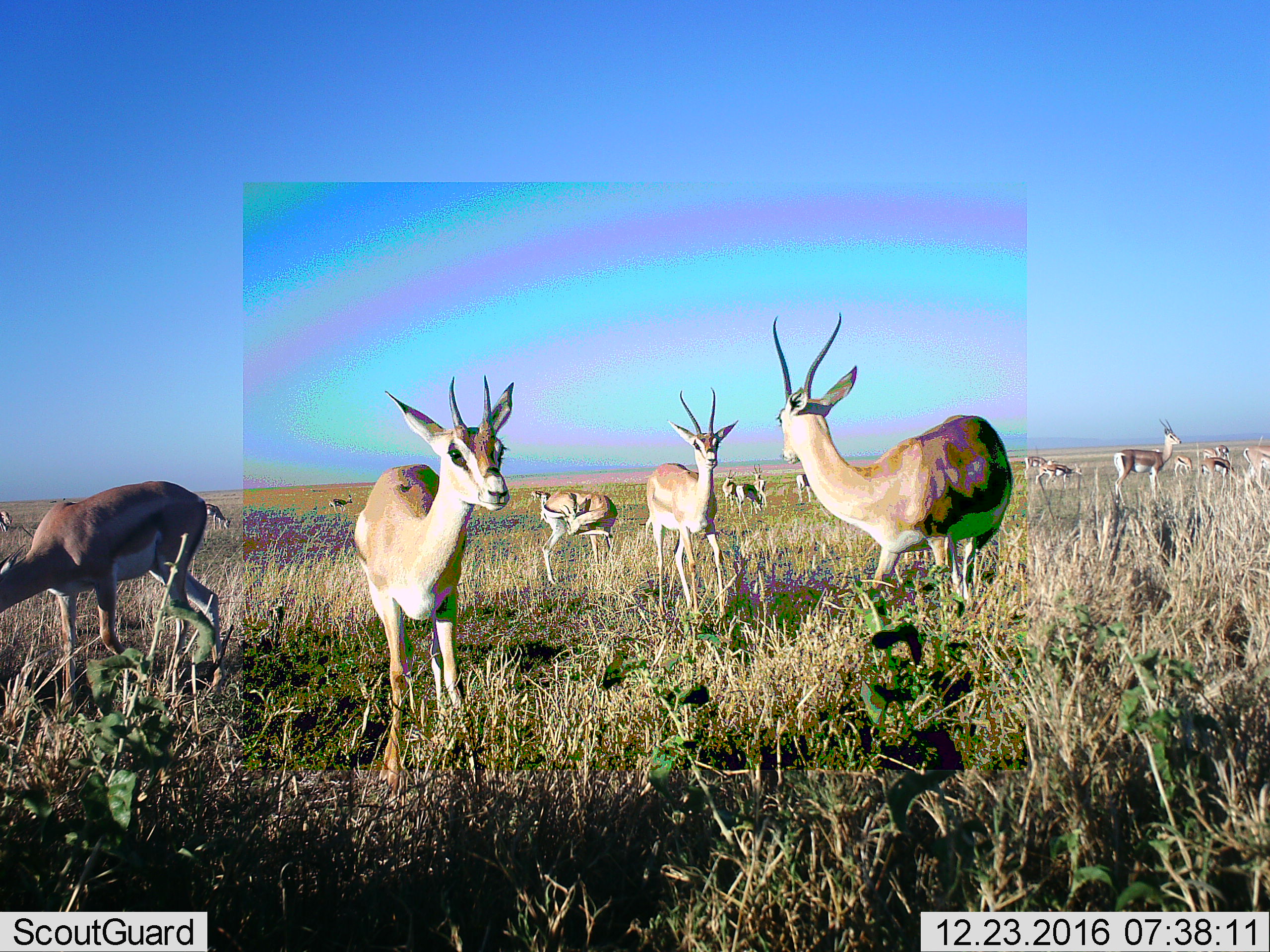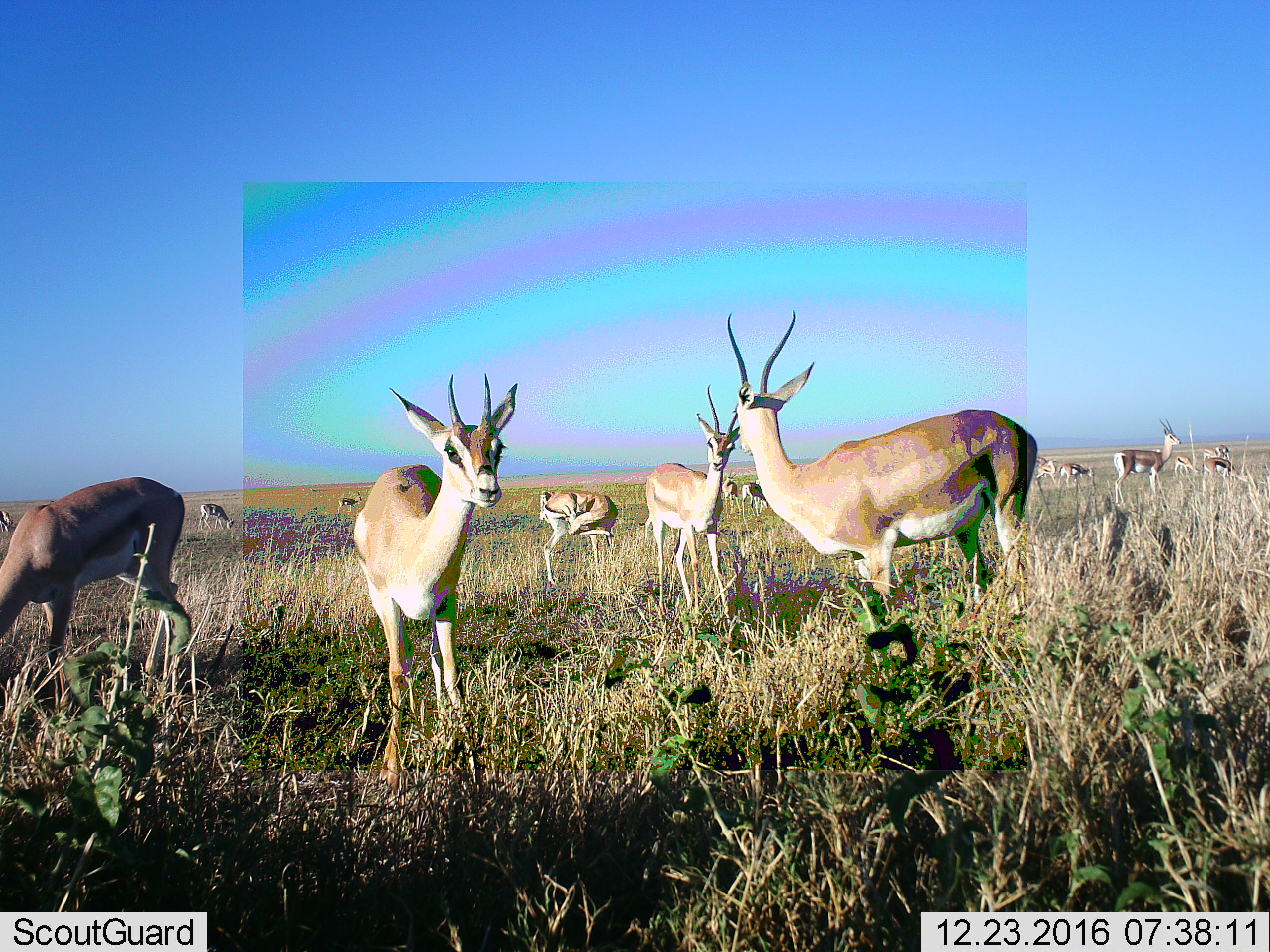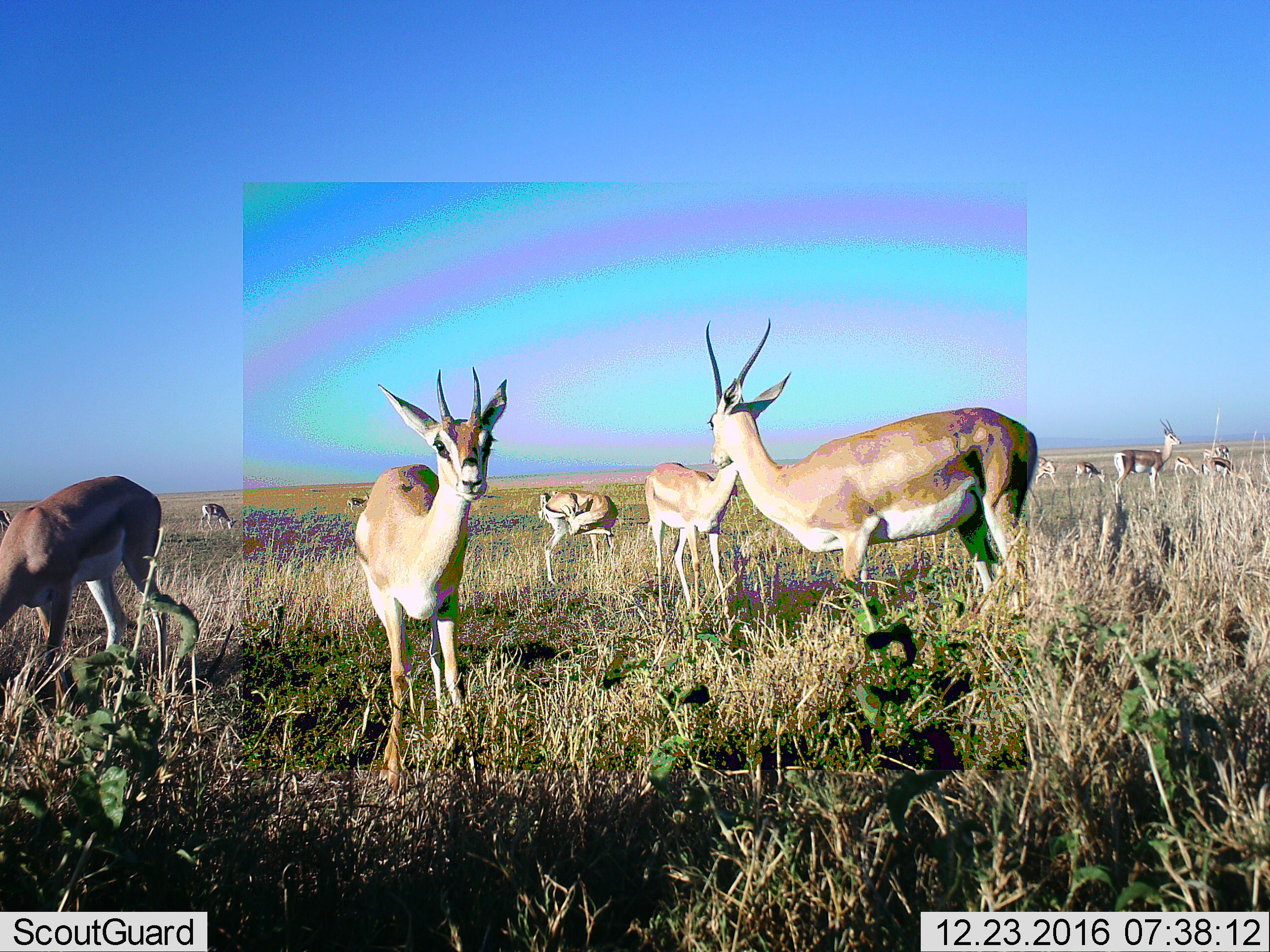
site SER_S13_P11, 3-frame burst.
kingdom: Animalia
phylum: Chordata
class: Mammalia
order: Artiodactyla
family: Bovidae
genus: Nanger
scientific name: Nanger granti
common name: grant's gazelle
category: gazellegrants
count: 11-50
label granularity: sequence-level